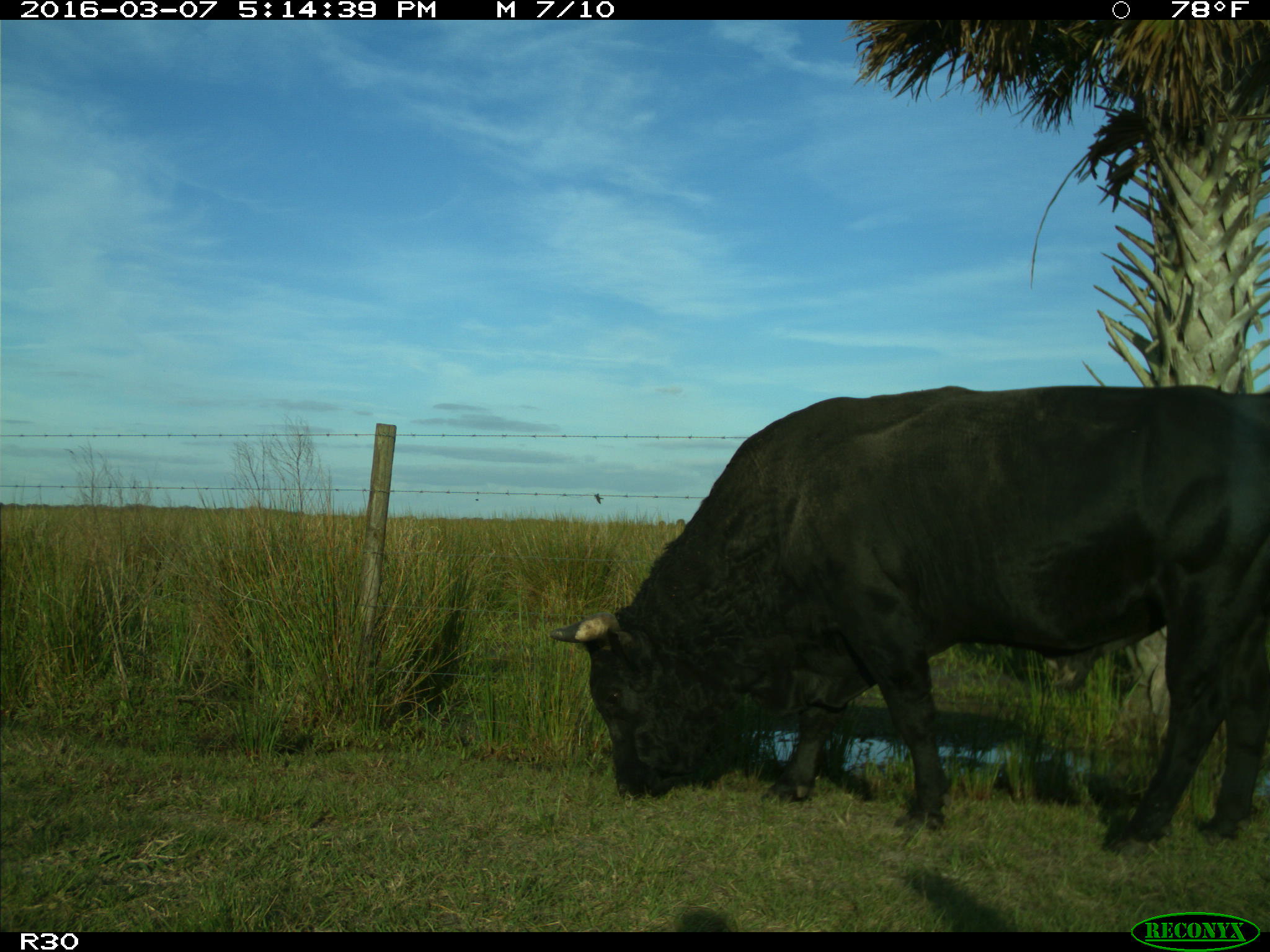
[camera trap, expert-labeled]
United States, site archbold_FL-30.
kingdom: Animalia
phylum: Chordata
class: Mammalia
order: Artiodactyla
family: Bovidae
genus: Bos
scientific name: Bos taurus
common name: domestic cow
Bos taurus (domestic cow).